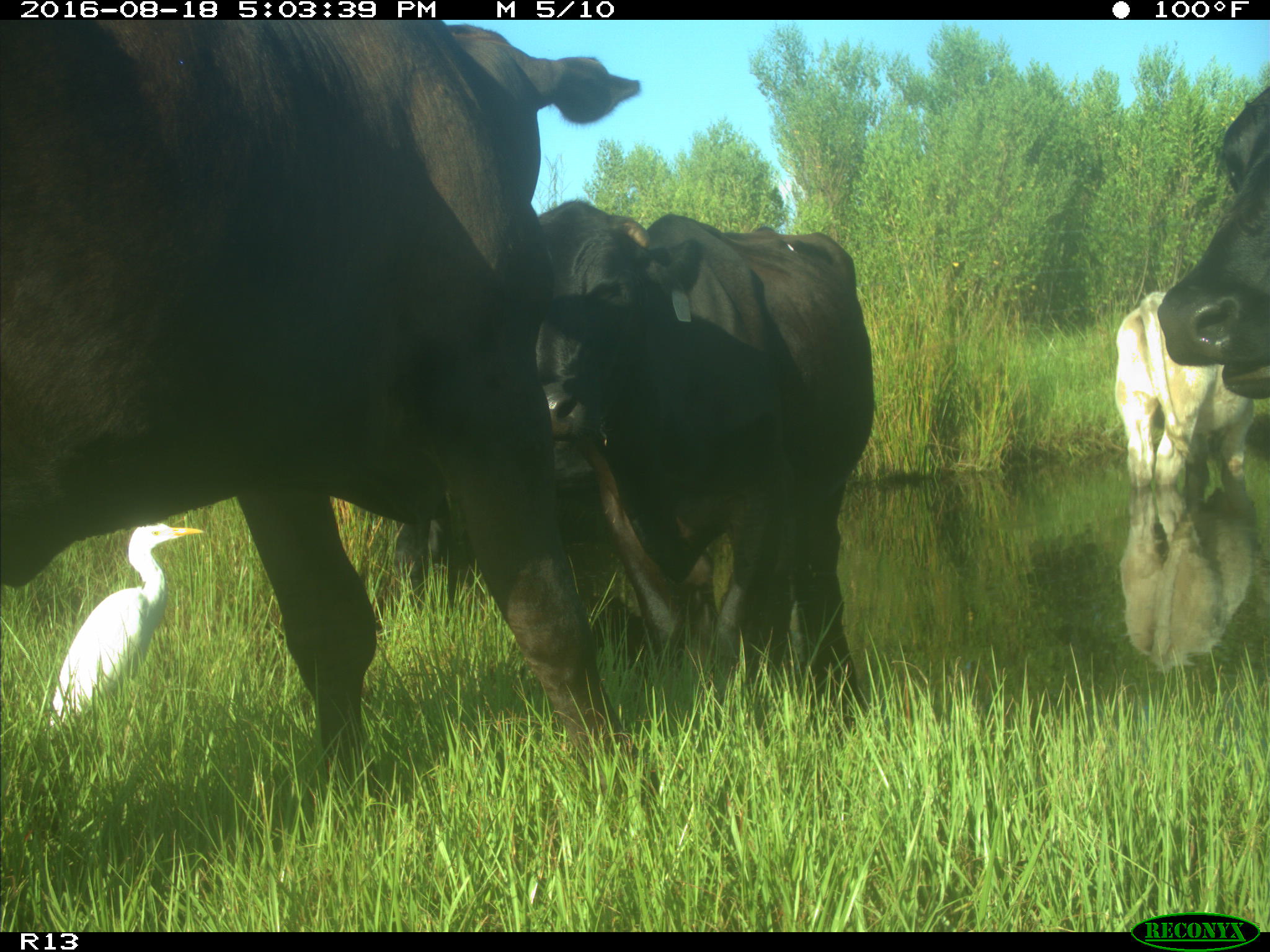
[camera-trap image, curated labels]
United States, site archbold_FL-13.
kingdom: Animalia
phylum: Chordata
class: Mammalia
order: Artiodactyla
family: Bovidae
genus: Bos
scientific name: Bos taurus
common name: domestic cow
Bos taurus (domestic cow).